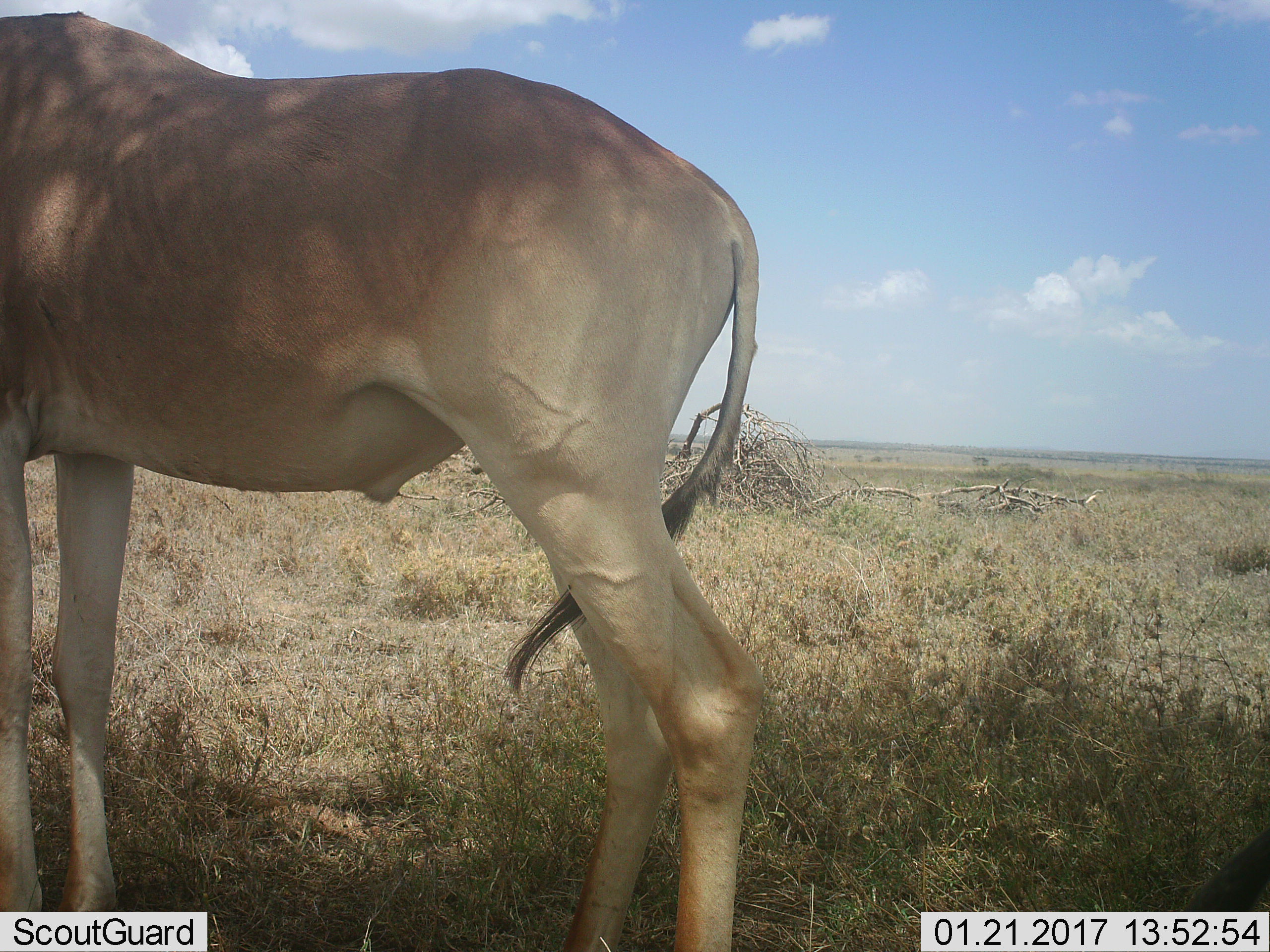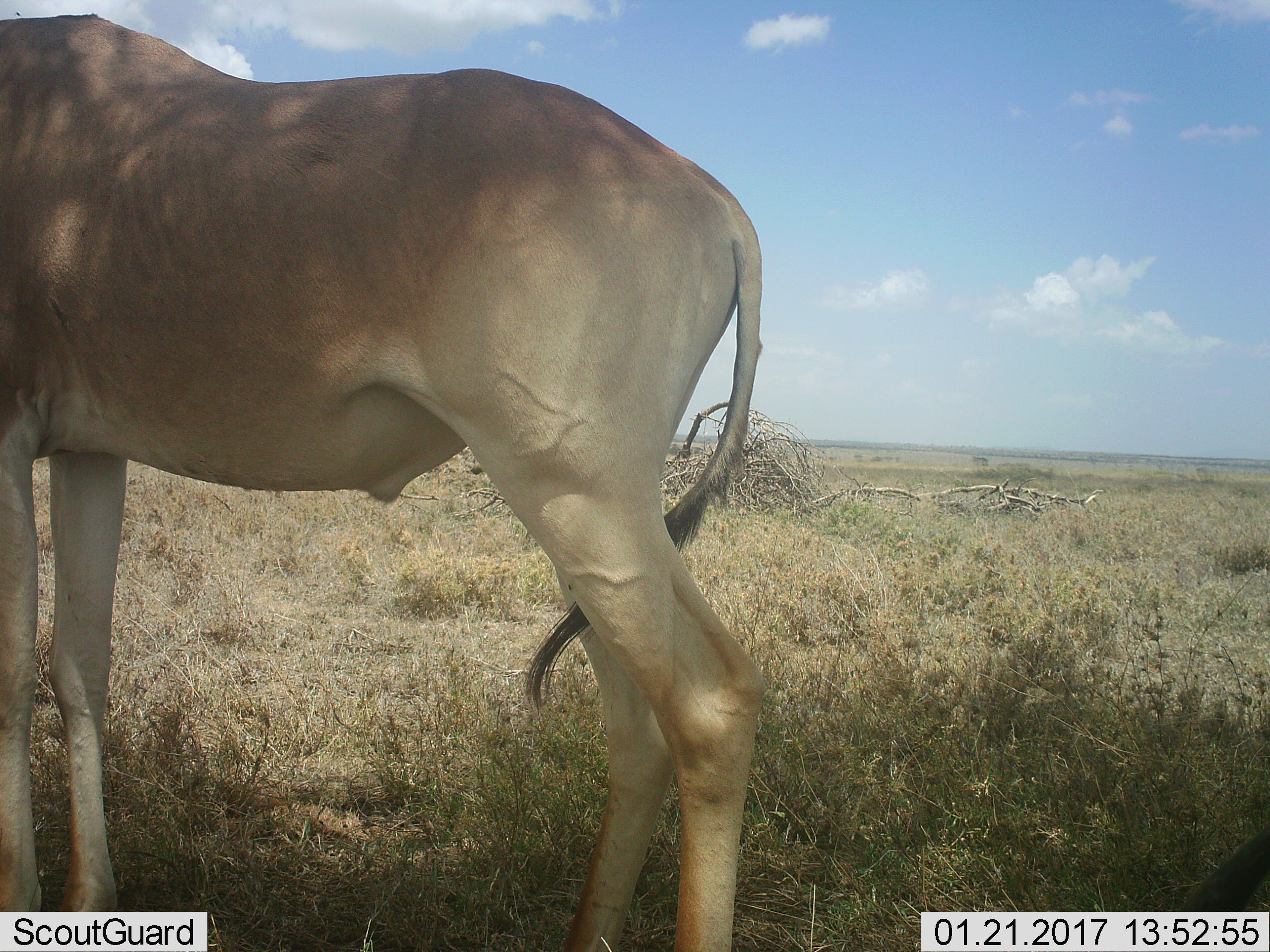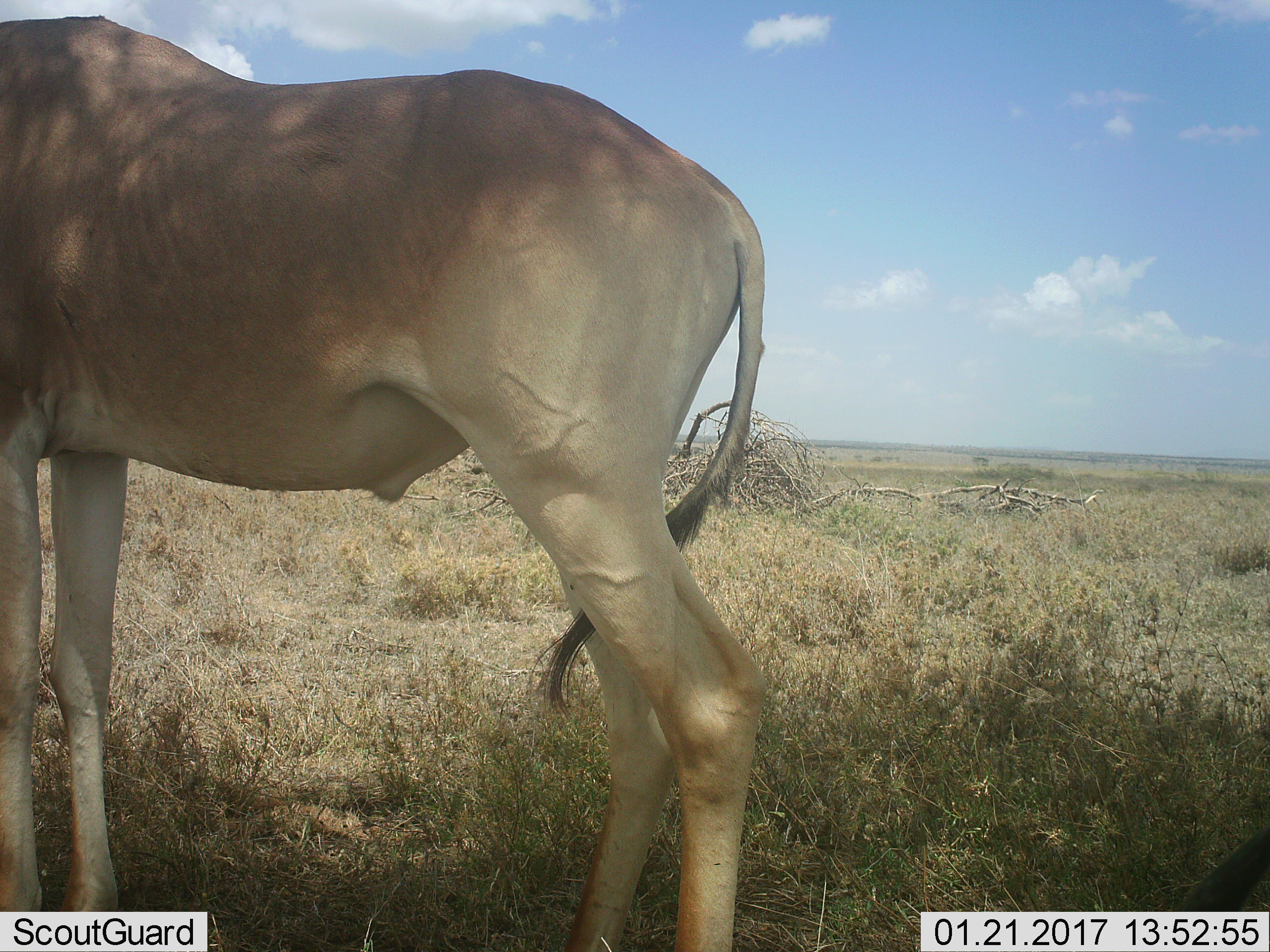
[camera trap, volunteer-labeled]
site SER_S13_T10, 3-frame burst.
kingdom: Animalia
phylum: Chordata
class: Mammalia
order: Artiodactyla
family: Bovidae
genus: Alcelaphus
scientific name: Alcelaphus buselaphus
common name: hartebeest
Hartebeest (Alcelaphus buselaphus), count 1. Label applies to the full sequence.